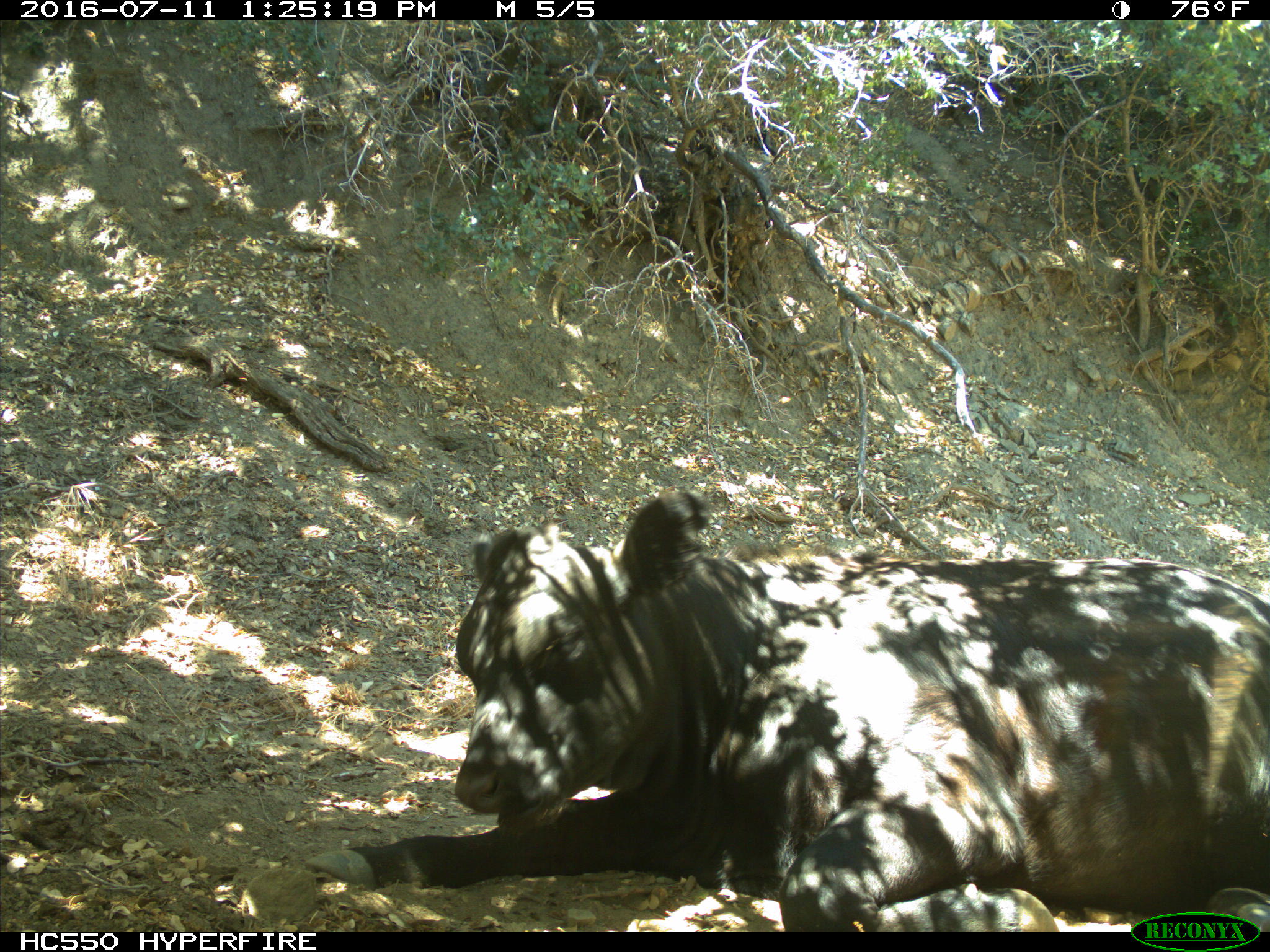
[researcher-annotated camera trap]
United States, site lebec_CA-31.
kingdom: Animalia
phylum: Chordata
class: Mammalia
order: Artiodactyla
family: Bovidae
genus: Bos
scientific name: Bos taurus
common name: domestic cow